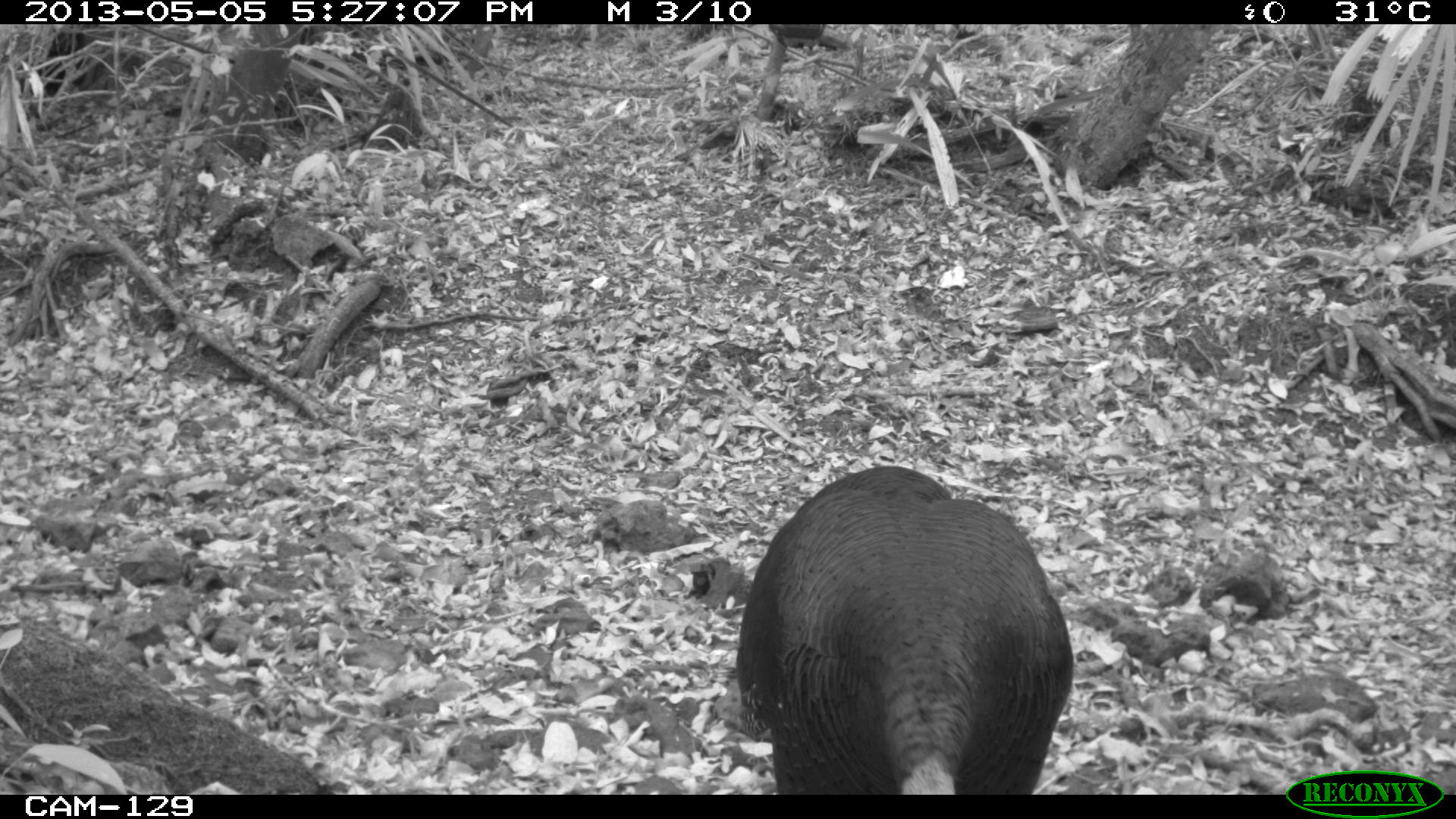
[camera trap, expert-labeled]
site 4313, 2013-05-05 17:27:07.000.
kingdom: Animalia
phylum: Chordata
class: Aves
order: Galliformes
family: Phasianidae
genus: Meleagris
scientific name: Meleagris ocellata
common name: ocellated turkey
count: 1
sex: male